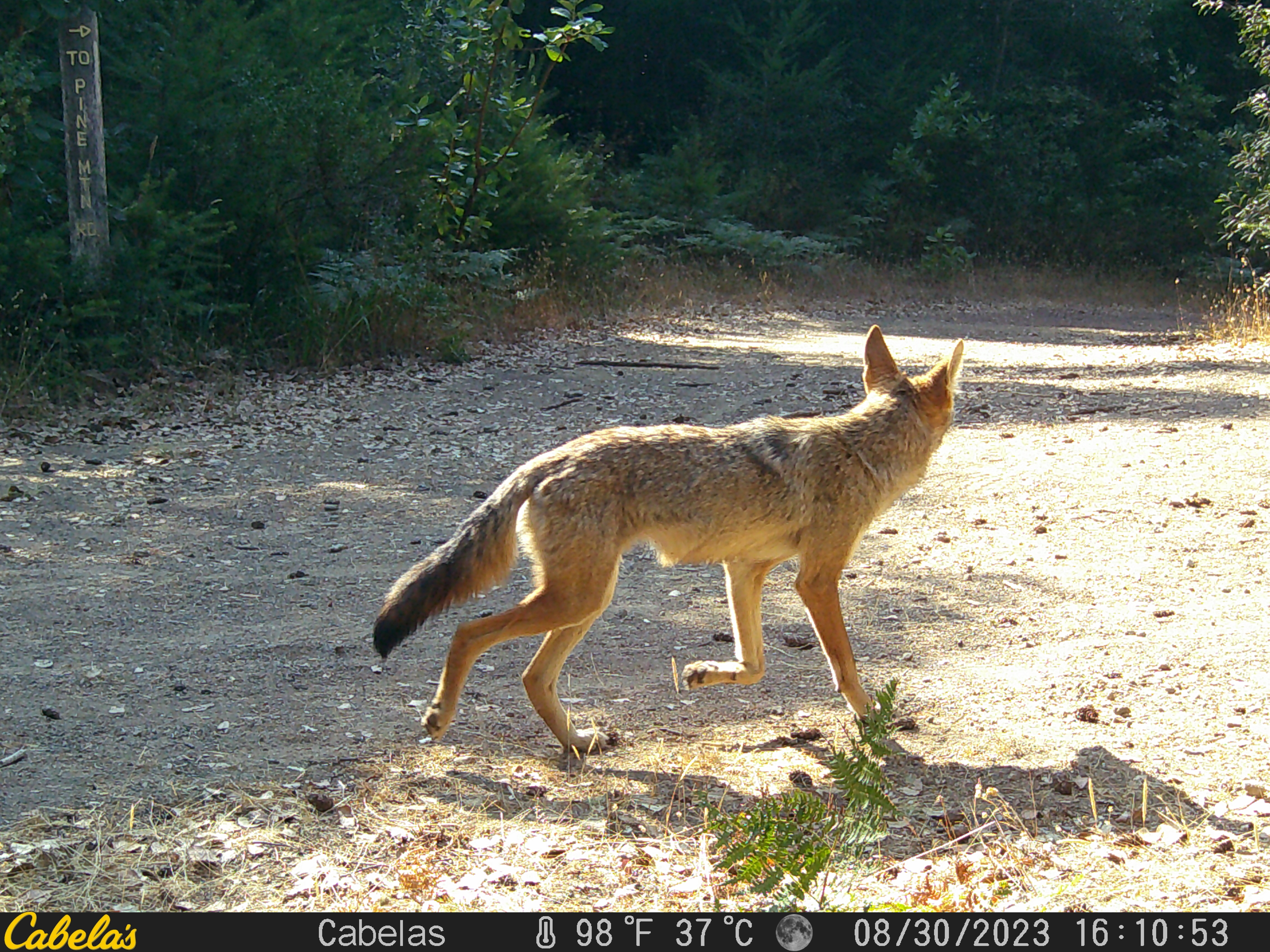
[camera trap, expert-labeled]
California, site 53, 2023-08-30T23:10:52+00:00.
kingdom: Animalia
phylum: Chordata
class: Mammalia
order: Carnivora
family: Canidae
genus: Canis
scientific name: Canis latrans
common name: coyote